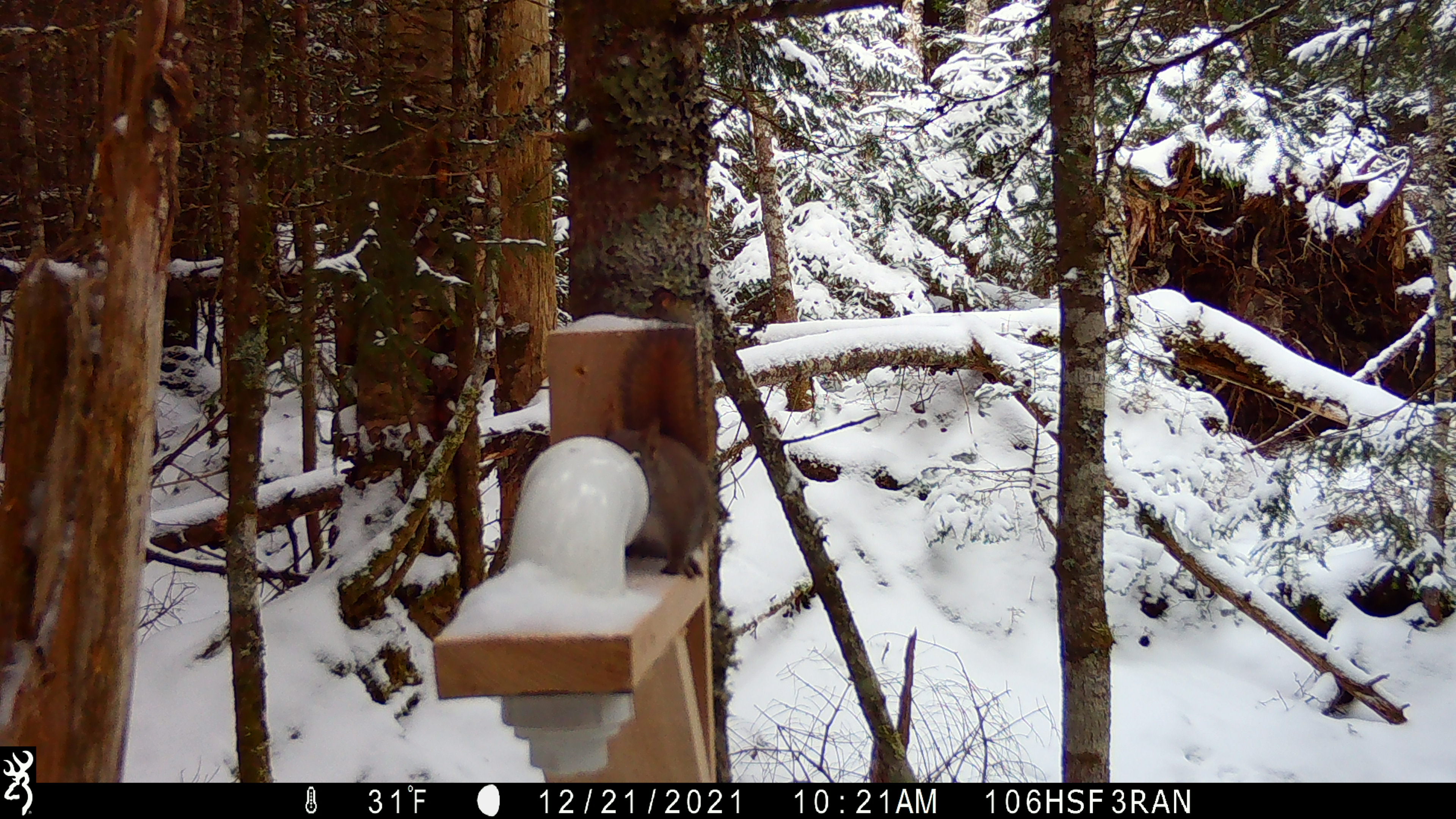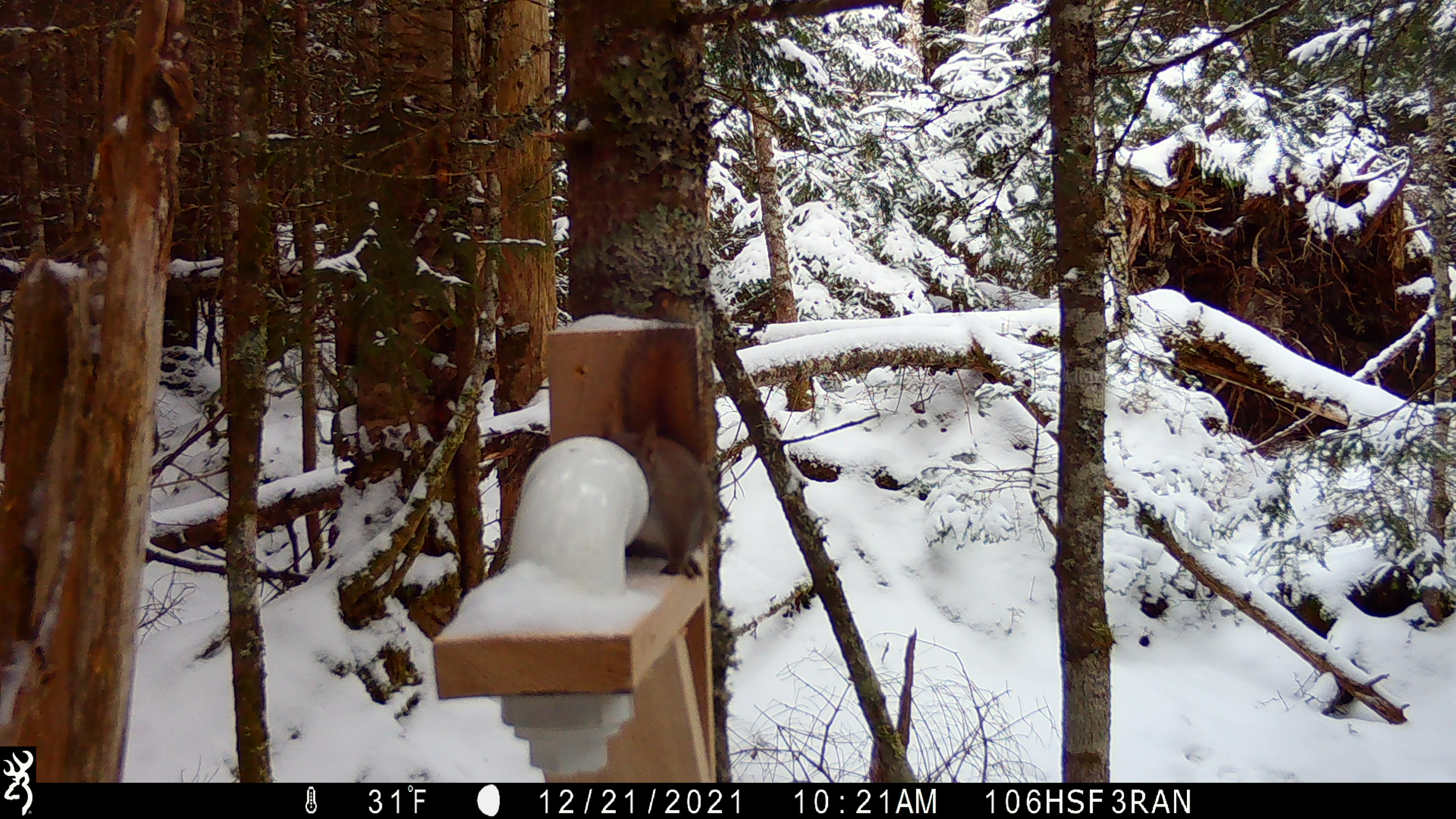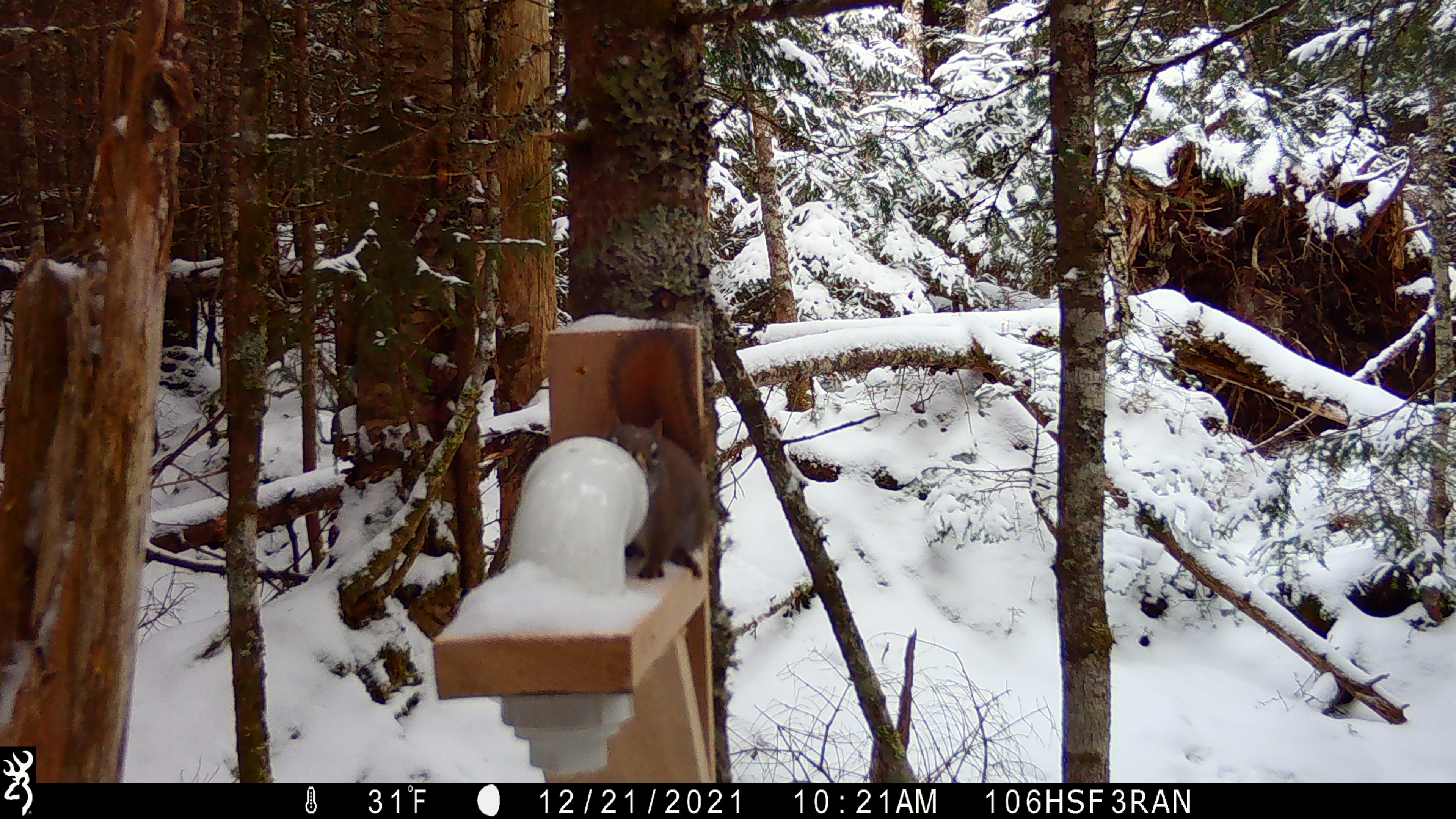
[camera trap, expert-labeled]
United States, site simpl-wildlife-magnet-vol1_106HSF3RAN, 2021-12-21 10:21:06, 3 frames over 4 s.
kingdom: Animalia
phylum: Chordata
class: Mammalia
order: Rodentia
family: Sciuridae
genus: Tamiasciurus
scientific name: Tamiasciurus hudsonicus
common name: red squirrel